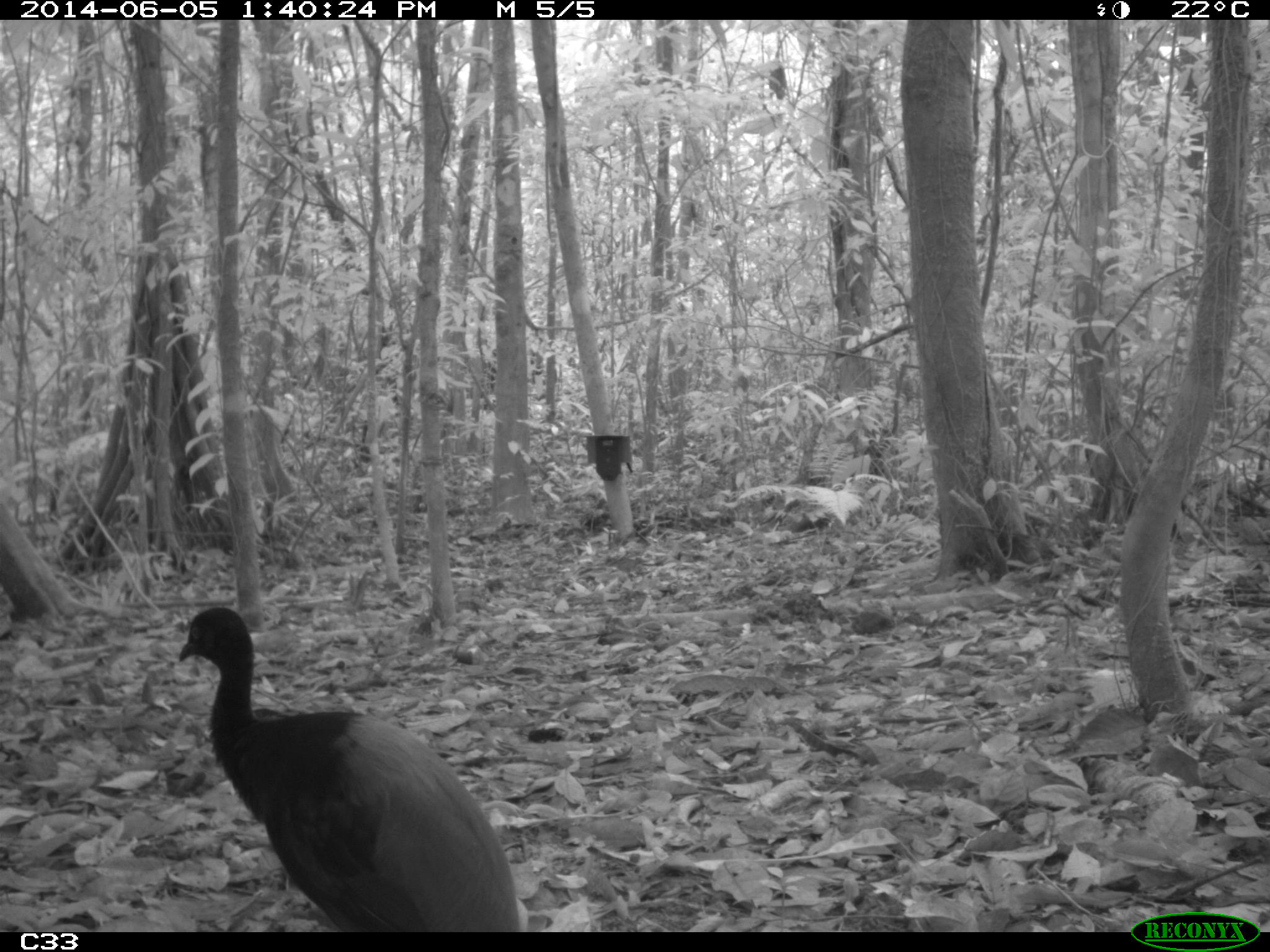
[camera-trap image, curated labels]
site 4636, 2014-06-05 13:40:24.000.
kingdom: Animalia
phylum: Chordata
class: Aves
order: Gruiformes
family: Psophiidae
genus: Psophia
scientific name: Psophia crepitans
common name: gray-winged trumpeter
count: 6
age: adult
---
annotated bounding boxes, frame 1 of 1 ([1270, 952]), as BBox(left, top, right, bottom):
psophia crepitans: BBox(177, 605, 520, 931)